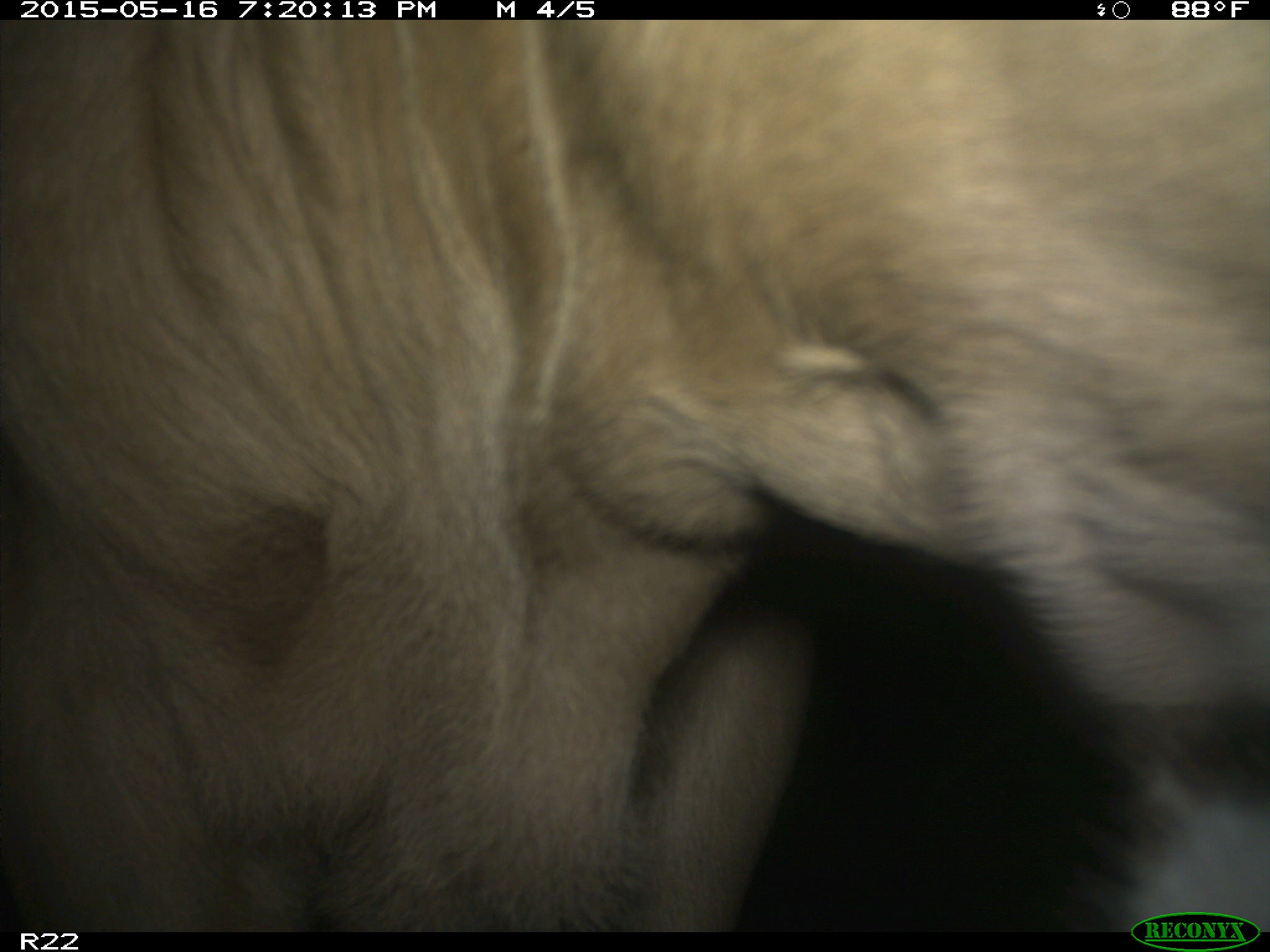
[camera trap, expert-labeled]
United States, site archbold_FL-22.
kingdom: Animalia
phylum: Chordata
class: Mammalia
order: Artiodactyla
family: Bovidae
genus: Bos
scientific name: Bos taurus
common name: domestic cow